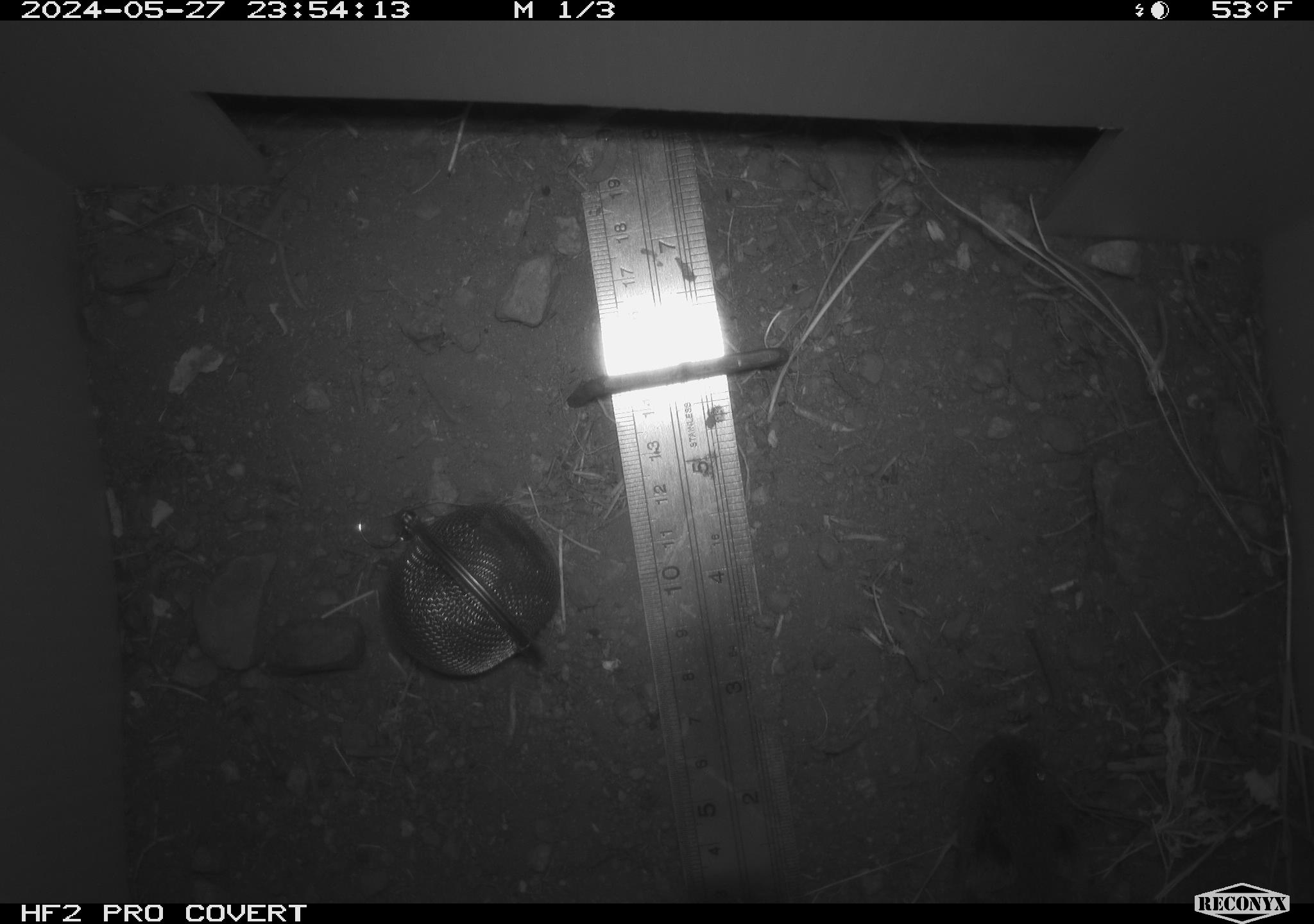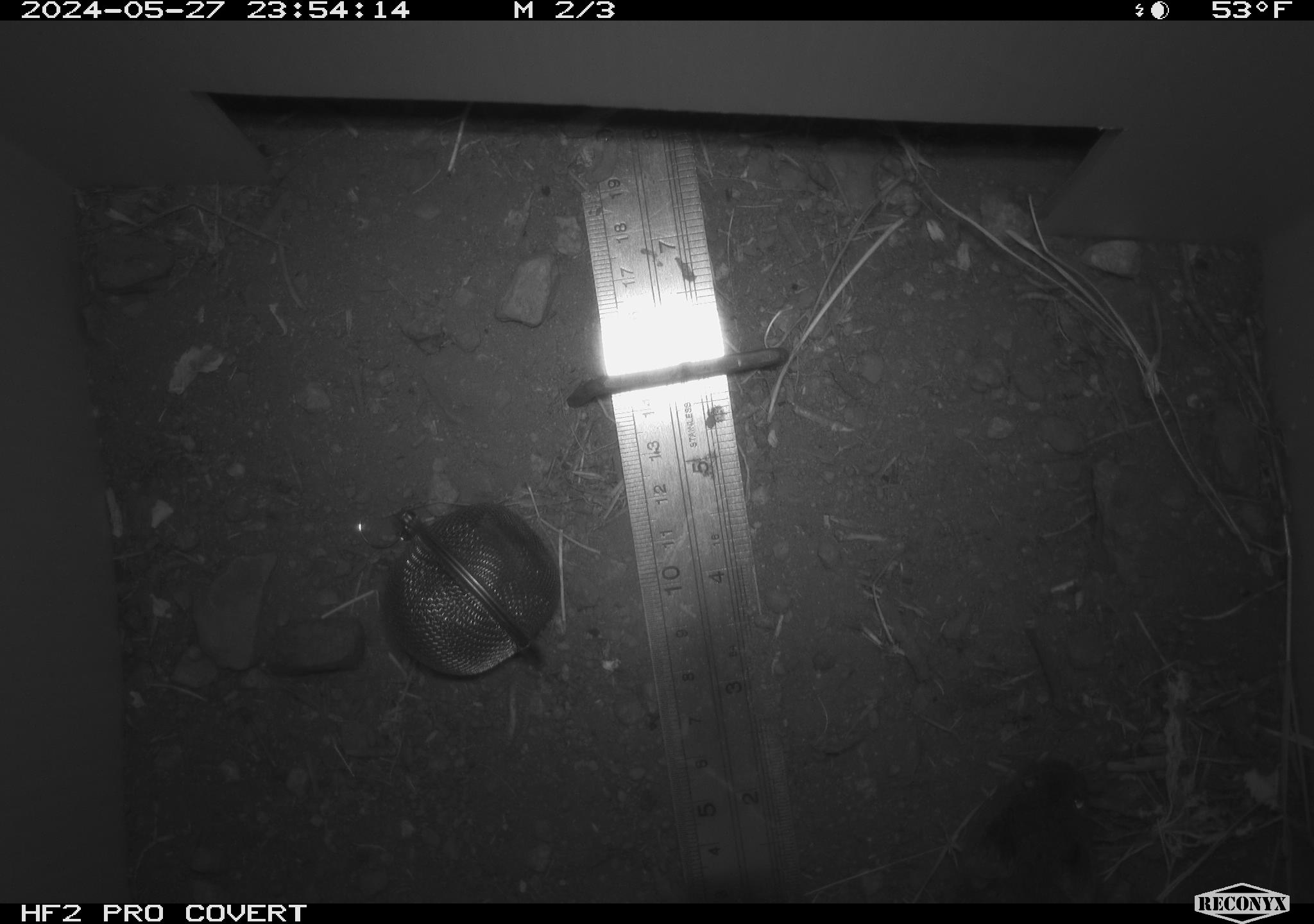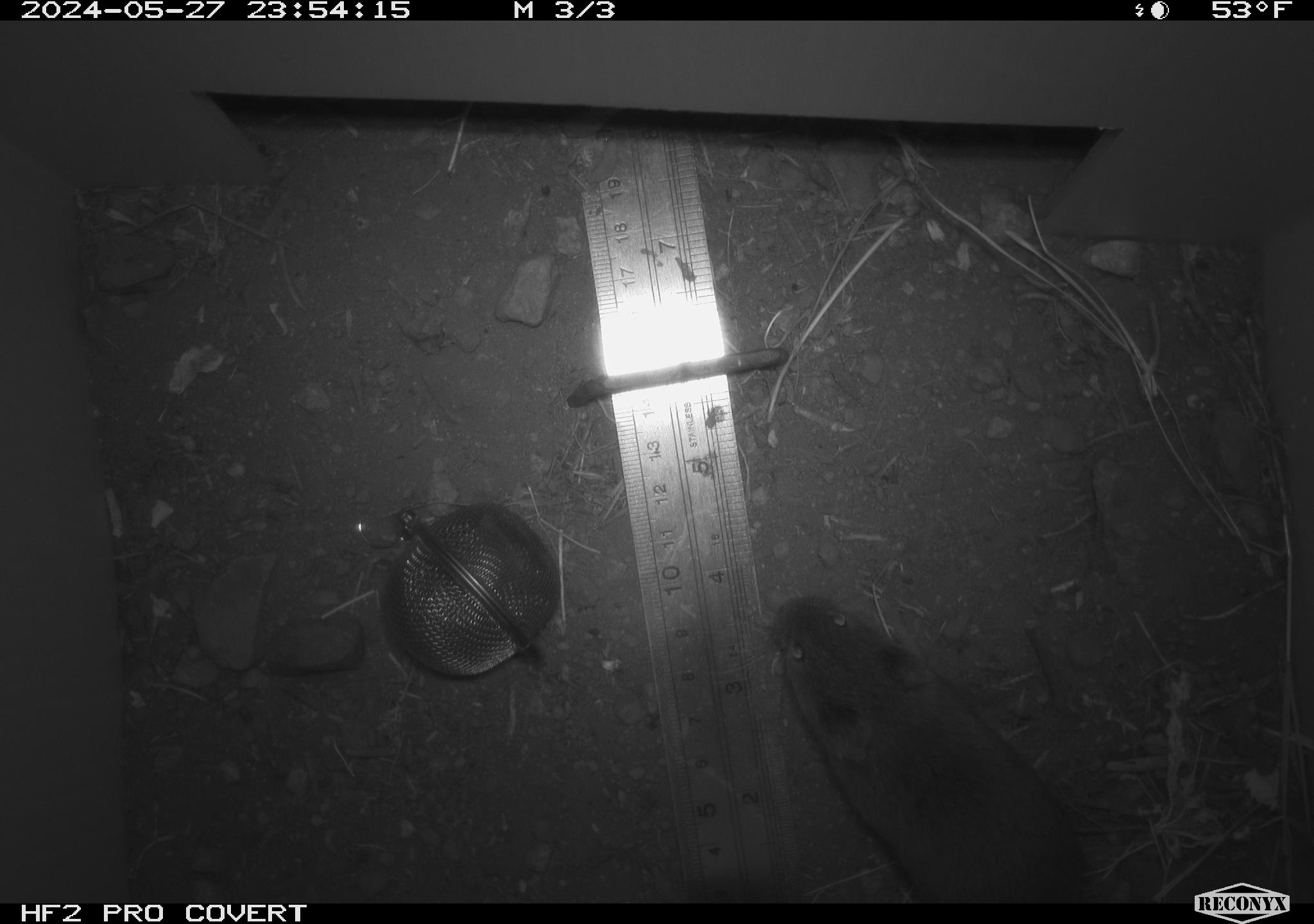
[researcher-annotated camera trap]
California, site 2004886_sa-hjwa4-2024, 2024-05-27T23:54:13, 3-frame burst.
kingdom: Animalia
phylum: Chordata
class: Mammalia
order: Rodentia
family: Cricetidae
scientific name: Cricetidae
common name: hamsters, voles, lemmings, and allies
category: cricetidae family